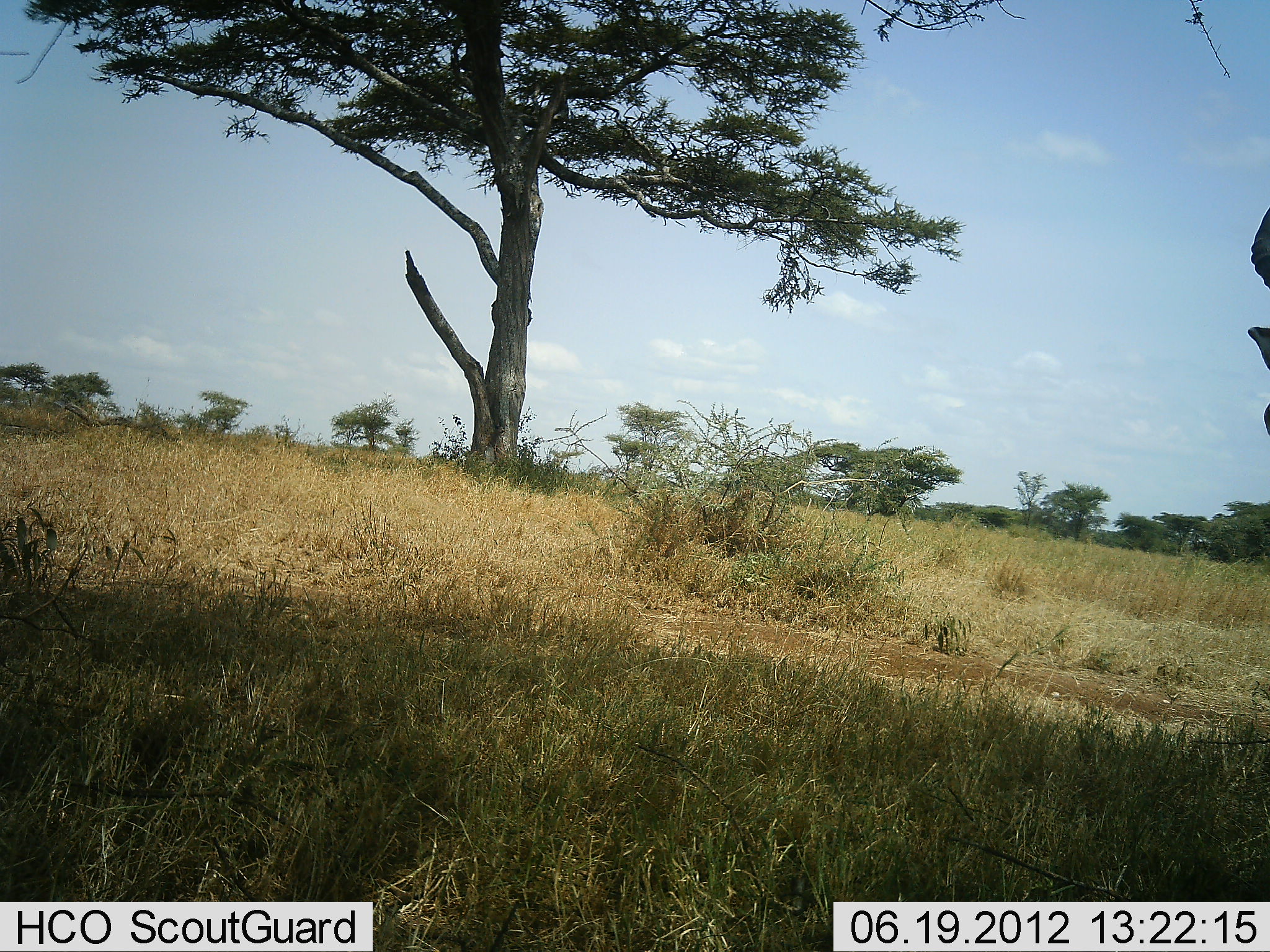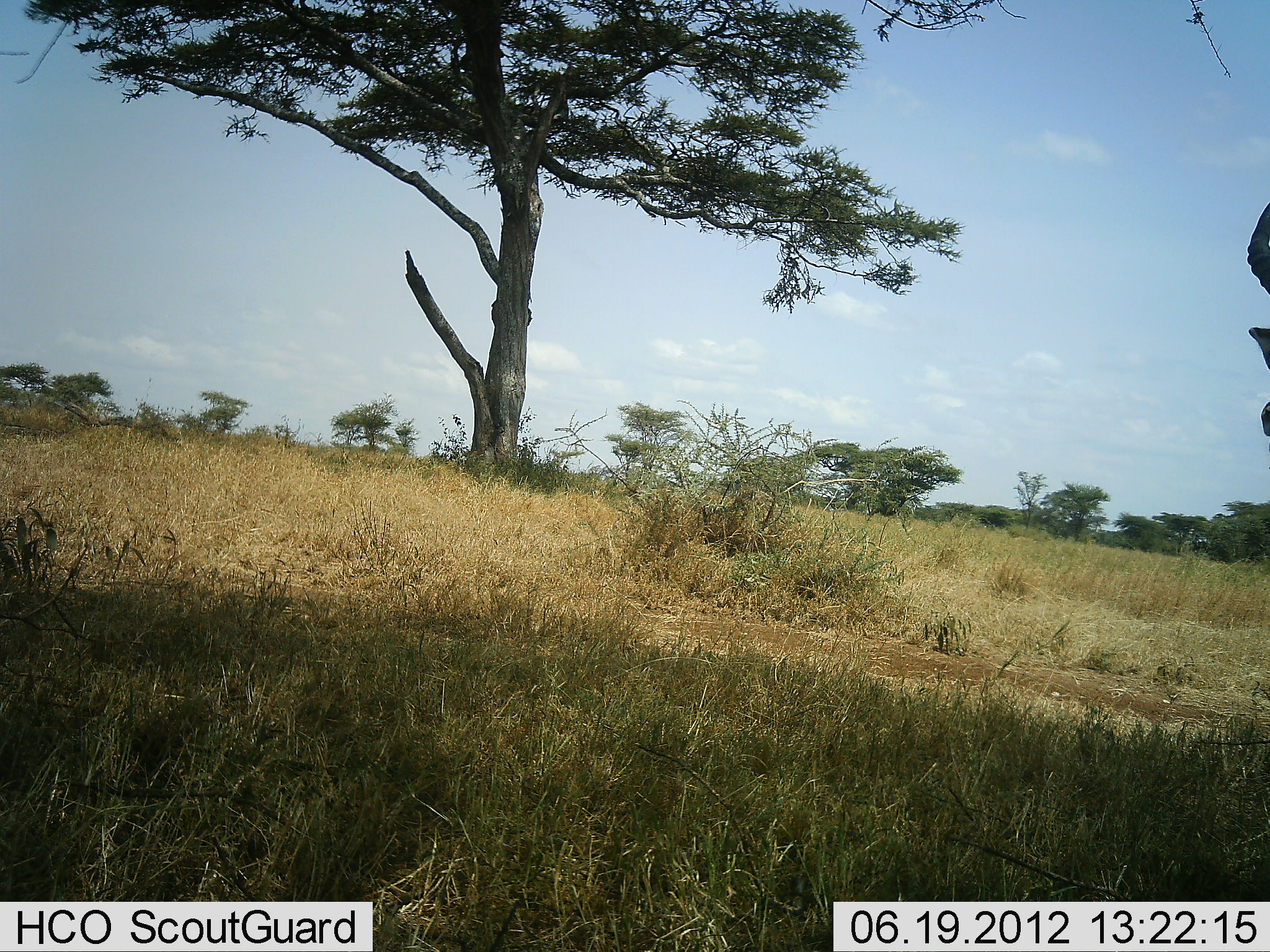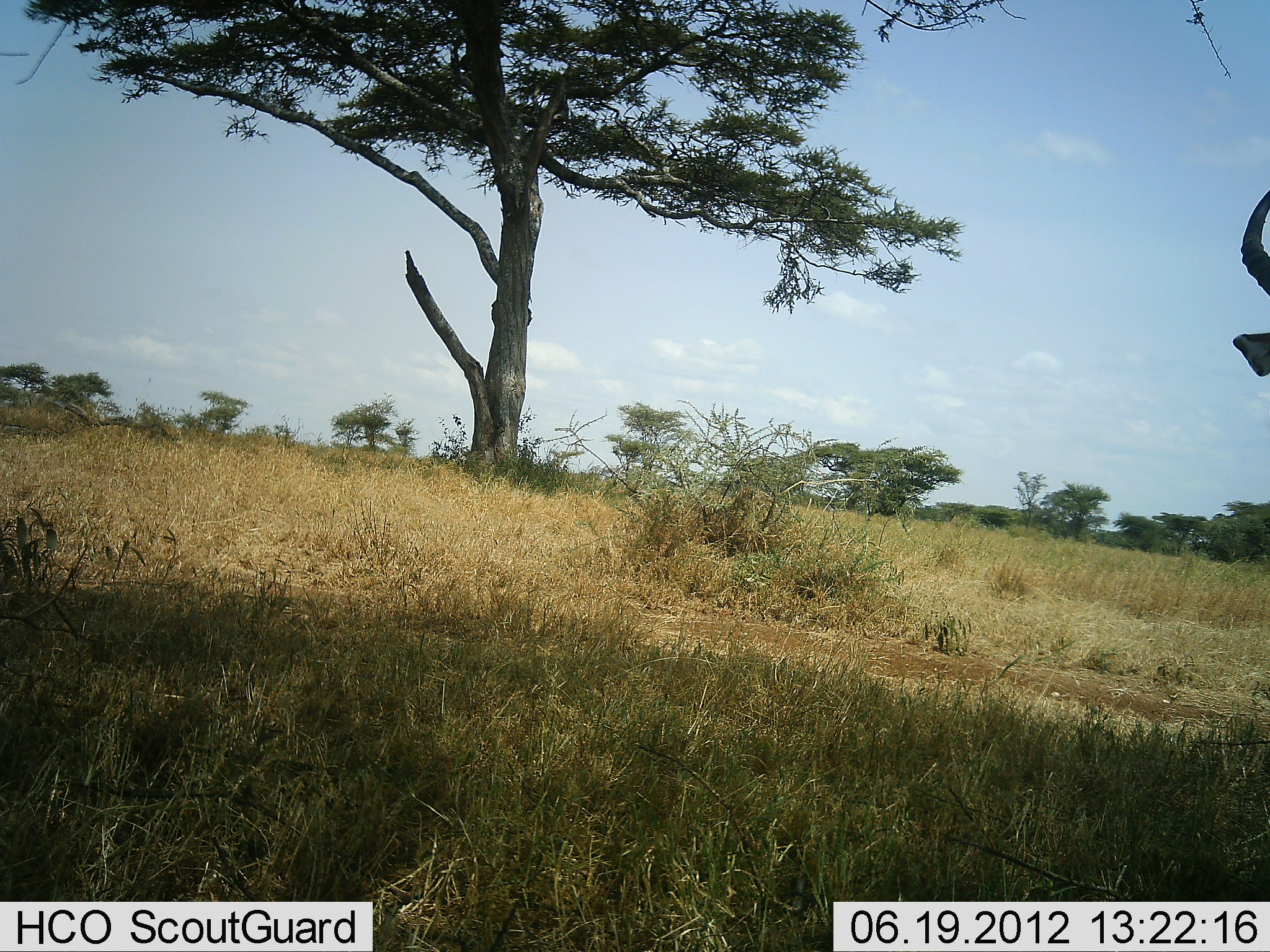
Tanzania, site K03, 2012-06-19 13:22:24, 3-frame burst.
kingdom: Animalia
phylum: Chordata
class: Mammalia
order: Artiodactyla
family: Bovidae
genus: Alcelaphus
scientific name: Alcelaphus buselaphus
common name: hartebeest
Hartebeest (Alcelaphus buselaphus), count 1. Behavior (volunteer vote fractions): standing 100%, resting 0%, moving 0%, interacting 0%. Young present (vote fraction): 0%. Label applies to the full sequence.